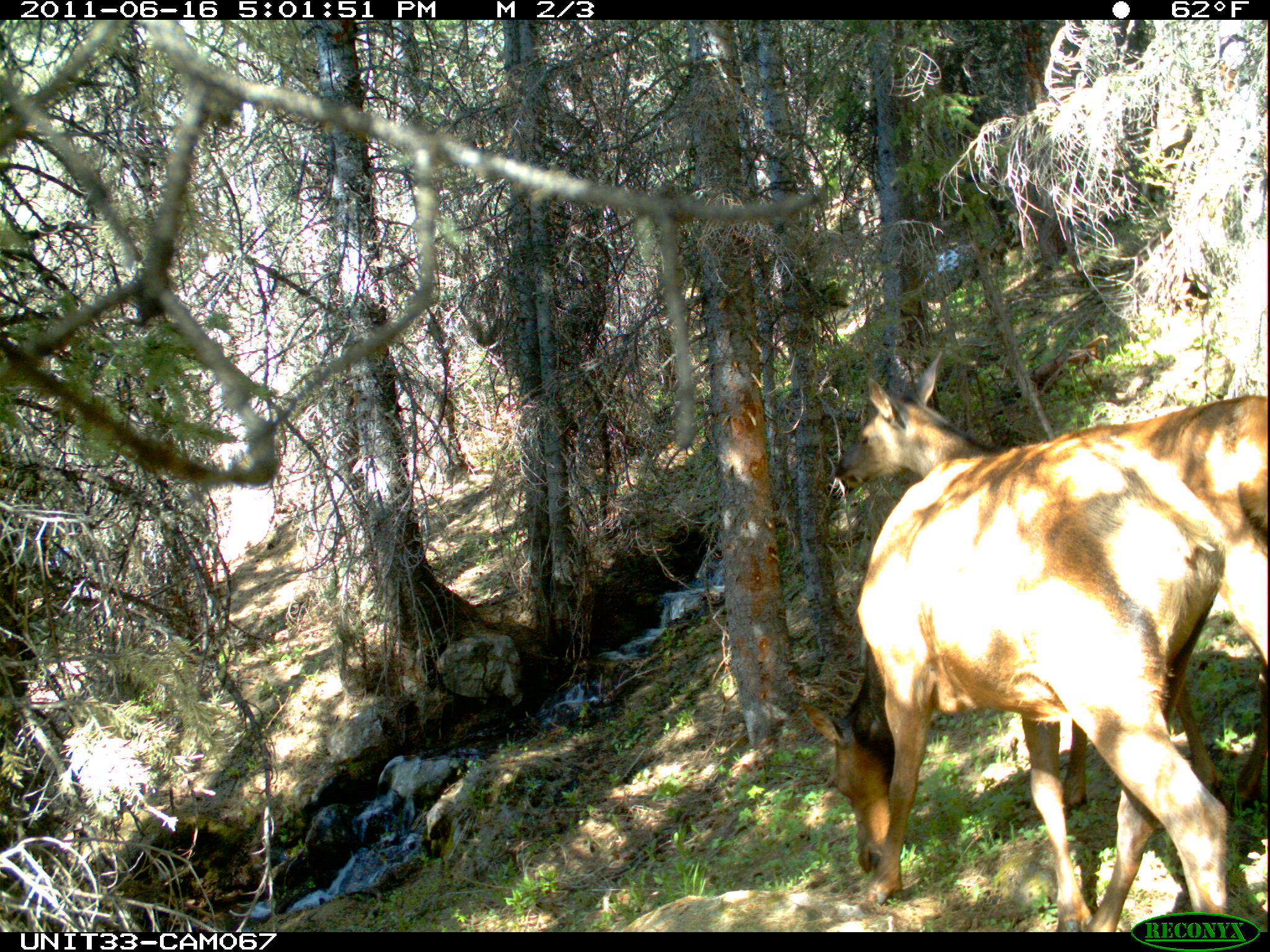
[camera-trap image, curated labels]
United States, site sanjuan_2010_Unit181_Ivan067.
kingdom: Animalia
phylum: Chordata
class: Mammalia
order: Artiodactyla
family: Cervidae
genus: Cervus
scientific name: Cervus elaphus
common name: red deer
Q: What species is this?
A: Cervus elaphus (red deer).